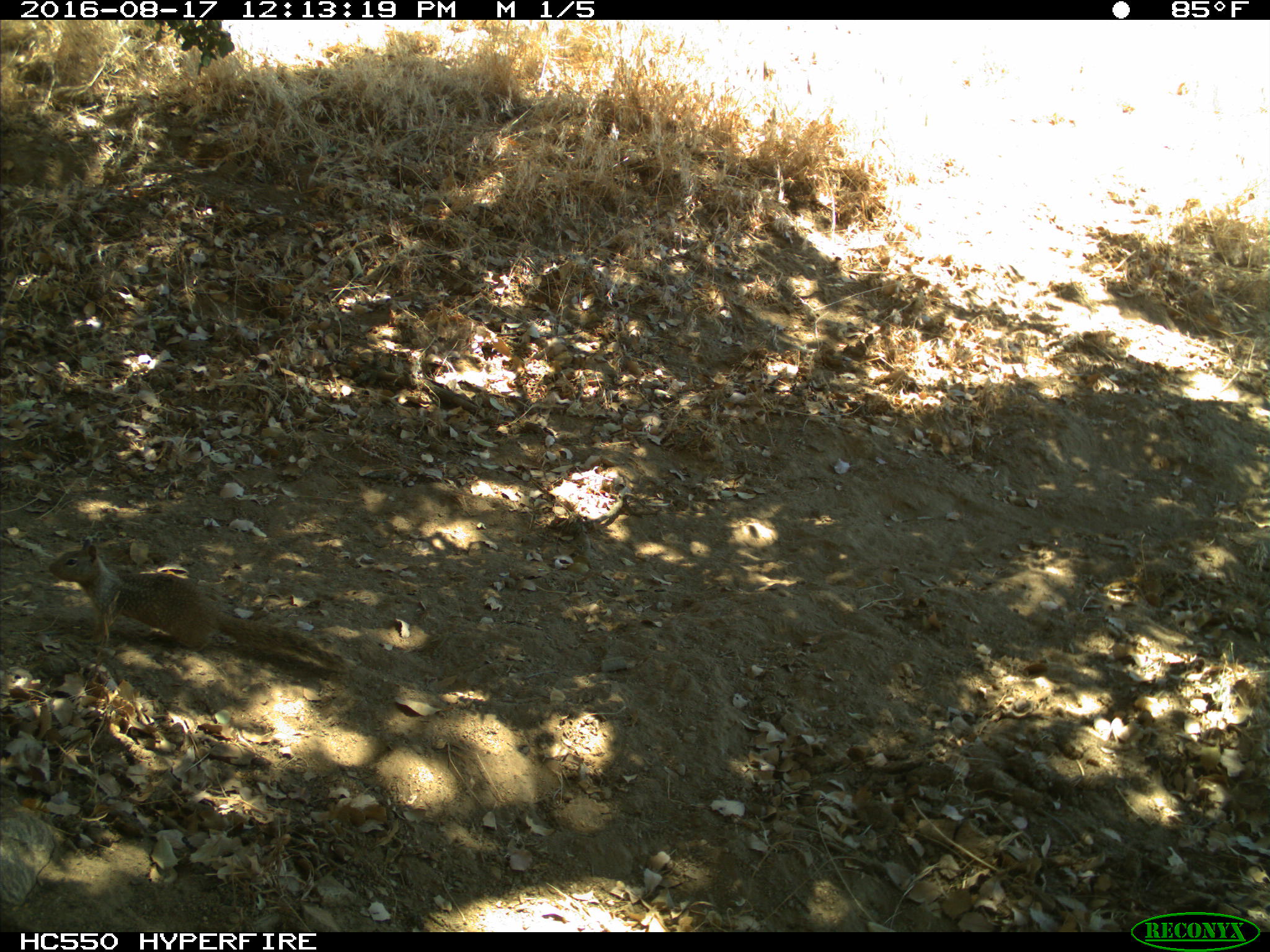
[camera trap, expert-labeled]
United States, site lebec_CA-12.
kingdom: Animalia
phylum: Chordata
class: Mammalia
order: Rodentia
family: Sciuridae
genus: Otospermophilus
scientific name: Otospermophilus beecheyi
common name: california ground squirrel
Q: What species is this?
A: Otospermophilus beecheyi (california ground squirrel).